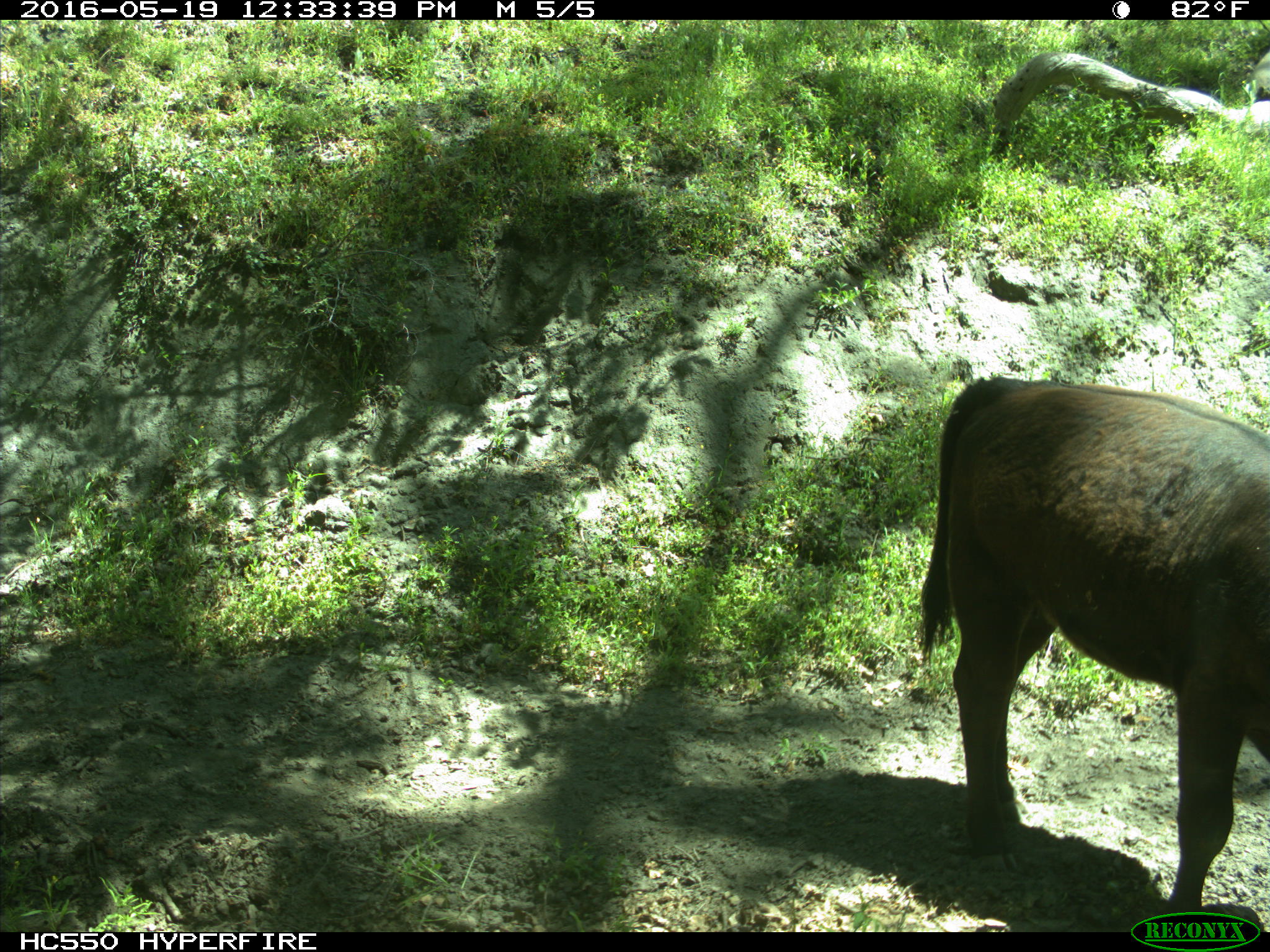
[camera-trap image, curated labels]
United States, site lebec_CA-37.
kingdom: Animalia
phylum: Chordata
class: Mammalia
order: Artiodactyla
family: Bovidae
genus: Bos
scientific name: Bos taurus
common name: domestic cow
Bos taurus (domestic cow).